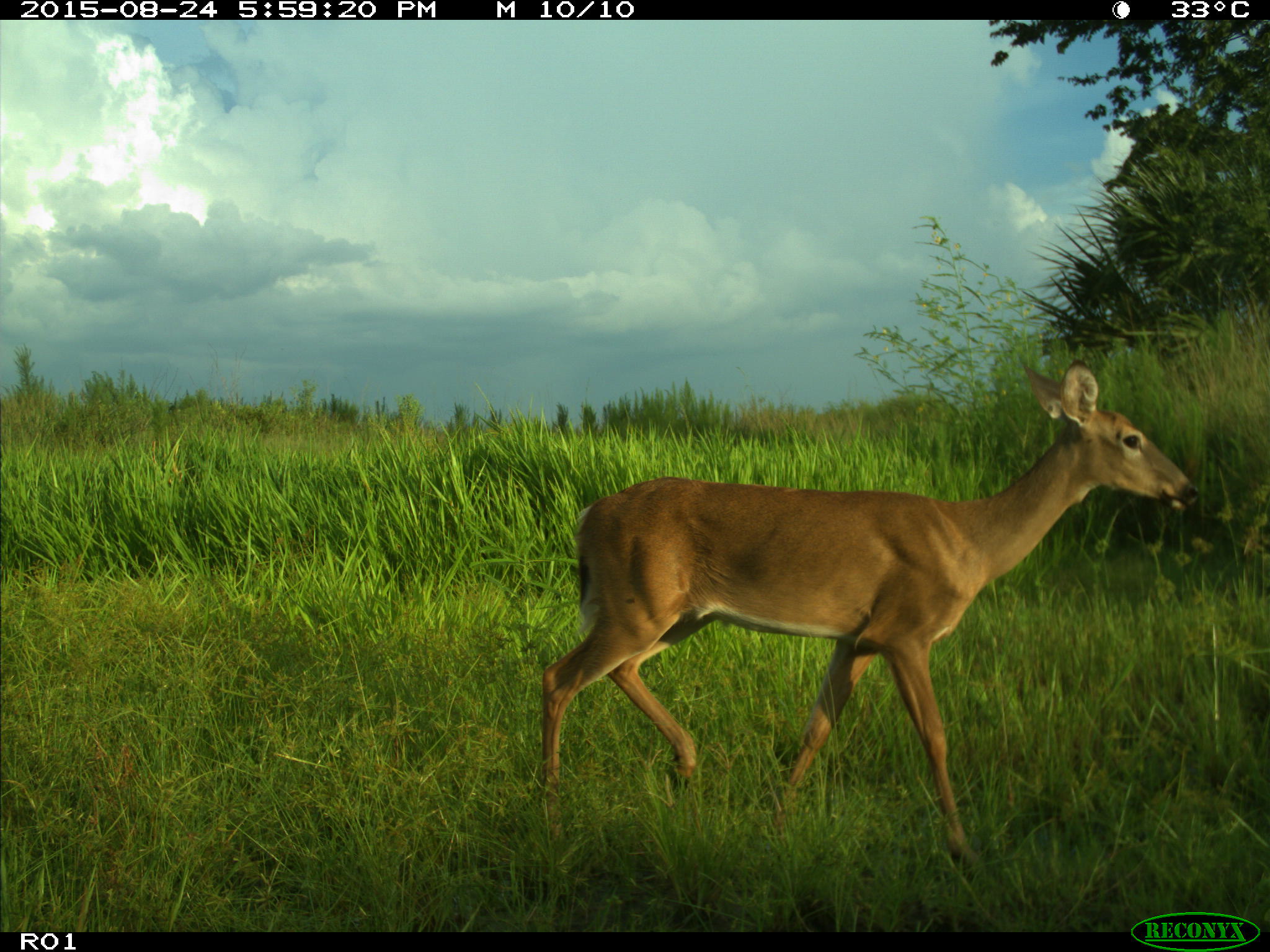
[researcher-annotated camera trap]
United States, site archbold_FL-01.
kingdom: Animalia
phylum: Chordata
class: Mammalia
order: Artiodactyla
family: Cervidae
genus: Odocoileus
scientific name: Odocoileus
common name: deer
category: unidentified deer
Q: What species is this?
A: Unidentified deer (deer) (Odocoileus).